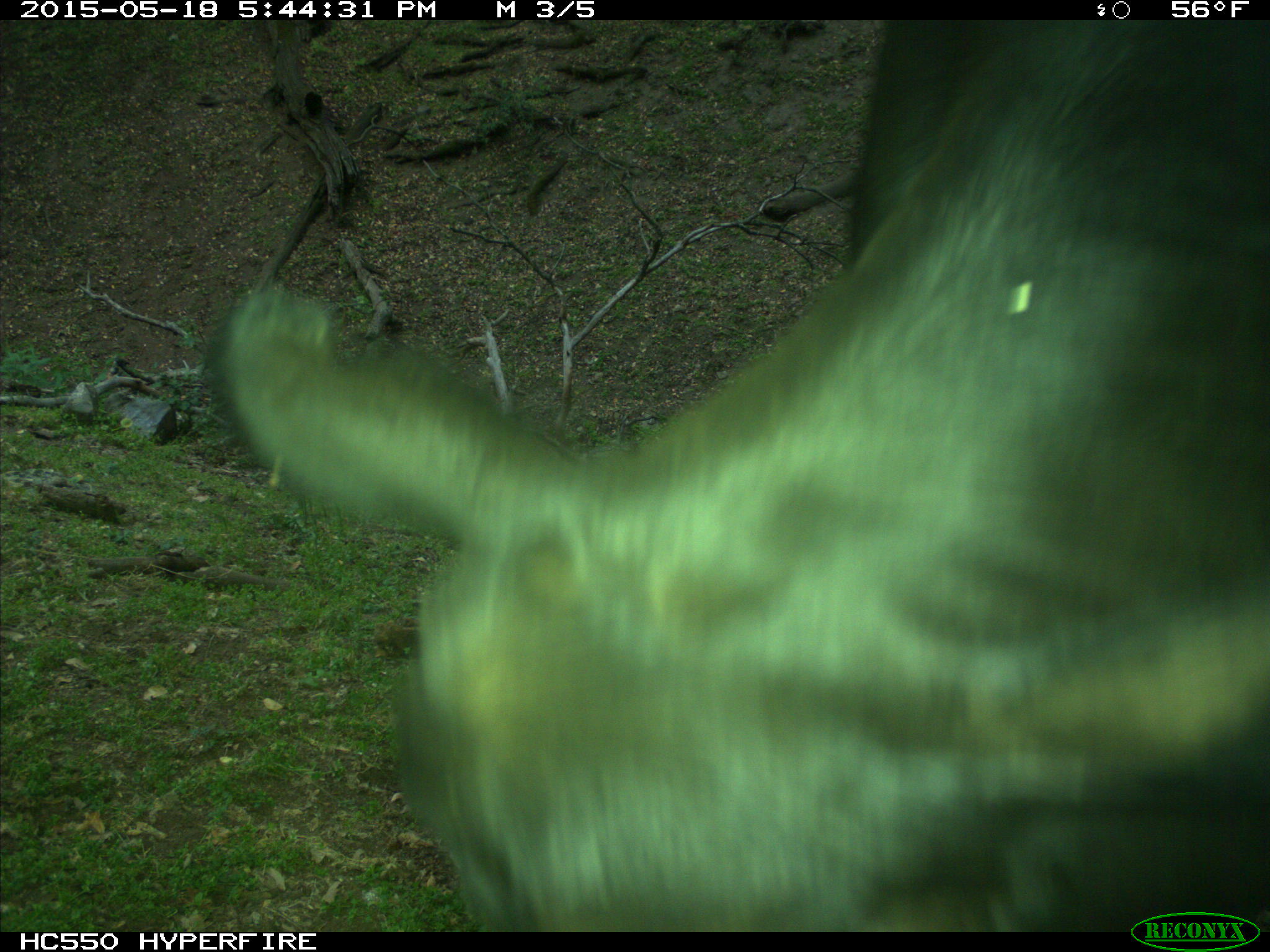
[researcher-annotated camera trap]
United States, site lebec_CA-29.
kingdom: Animalia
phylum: Chordata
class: Mammalia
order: Artiodactyla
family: Bovidae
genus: Bos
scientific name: Bos taurus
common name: domestic cow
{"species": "Bos taurus (domestic cow)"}